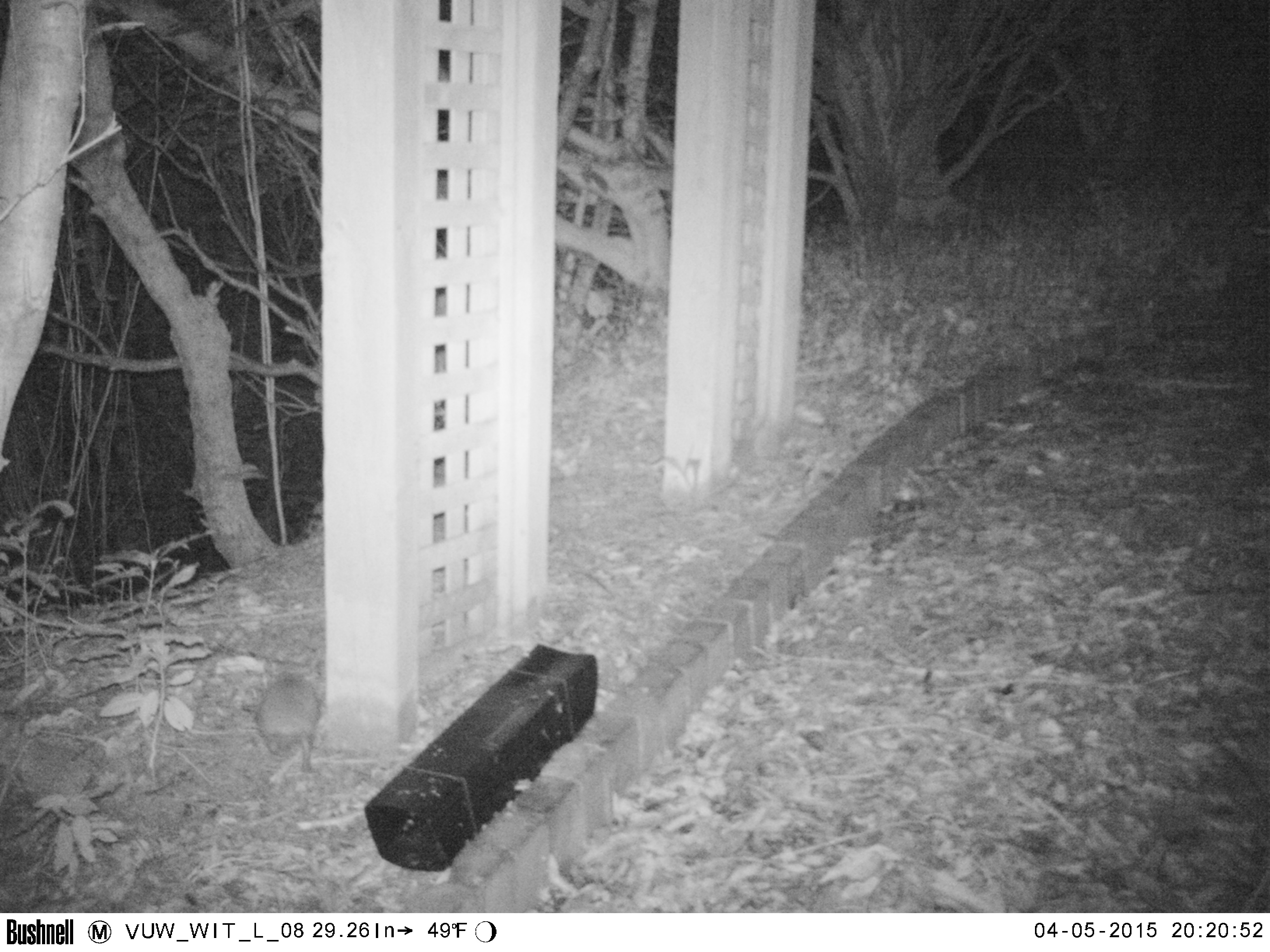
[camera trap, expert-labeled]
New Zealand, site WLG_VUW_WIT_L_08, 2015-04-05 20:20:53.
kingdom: Animalia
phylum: Chordata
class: Mammalia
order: Eulipotyphla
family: Erinaceidae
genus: Erinaceus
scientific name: Erinaceus europaeus europaeus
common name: european hedgehog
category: hedgehog